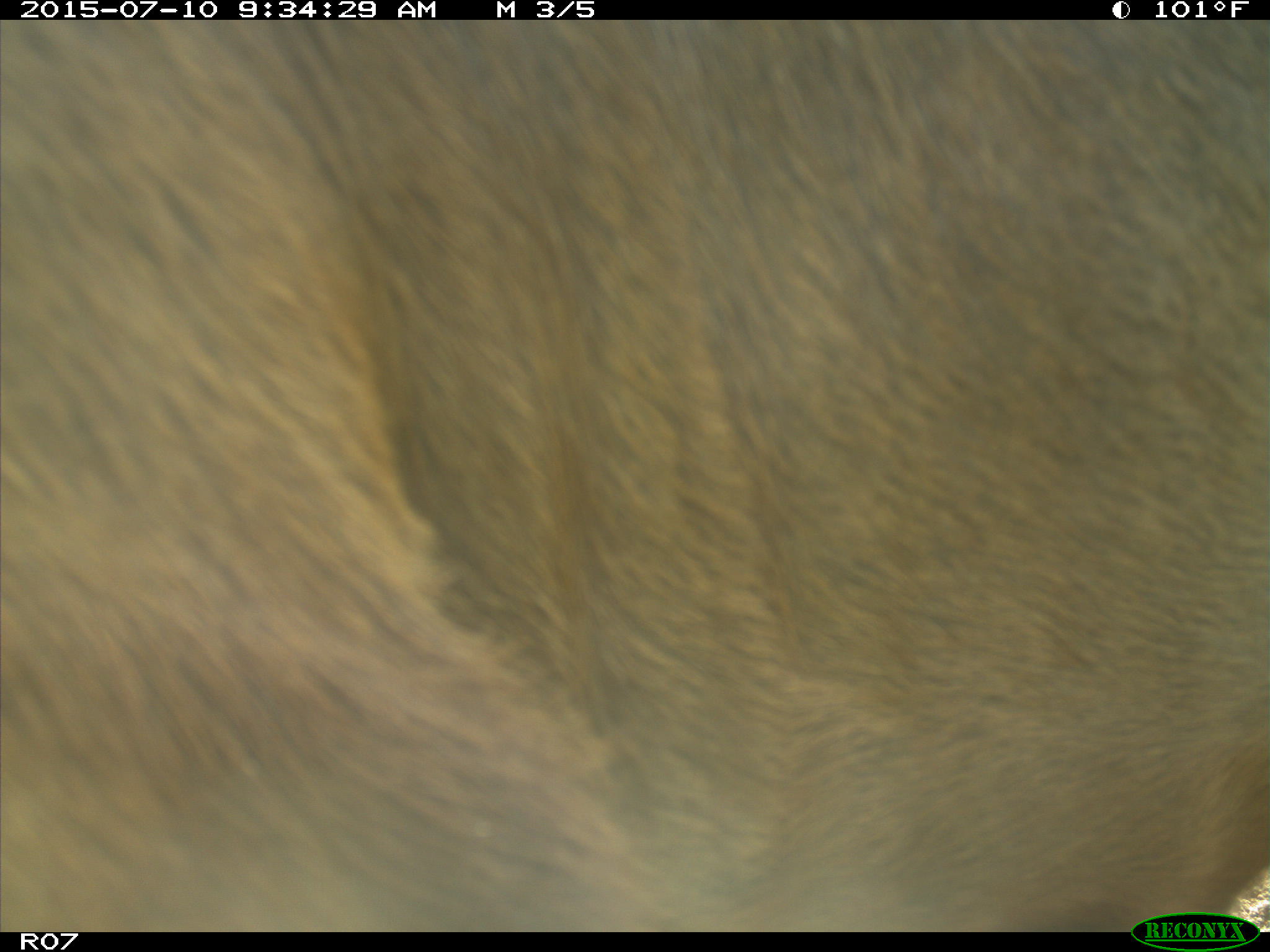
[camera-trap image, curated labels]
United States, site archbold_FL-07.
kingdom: Animalia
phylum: Chordata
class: Mammalia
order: Artiodactyla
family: Bovidae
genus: Bos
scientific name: Bos taurus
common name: domestic cow